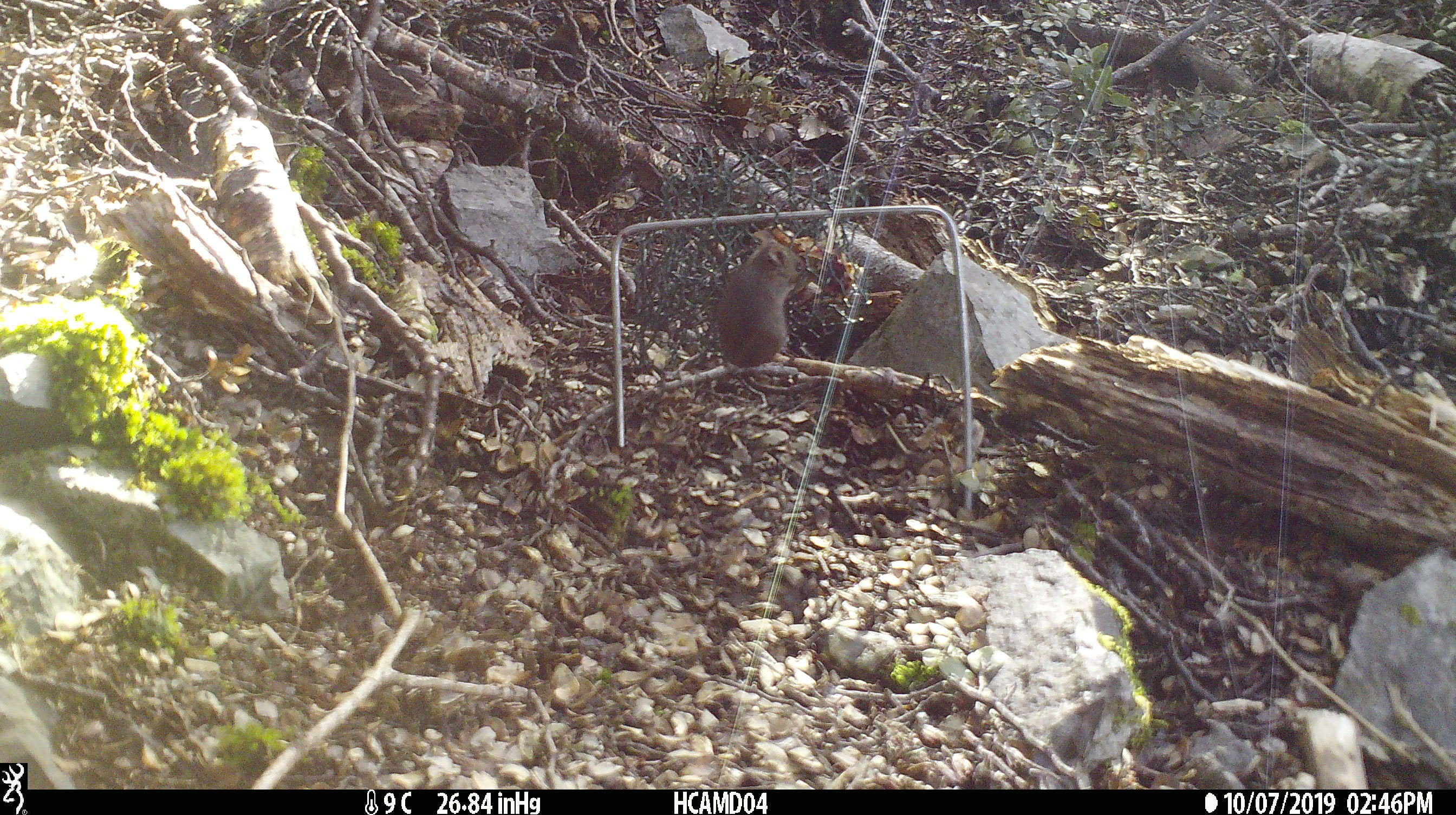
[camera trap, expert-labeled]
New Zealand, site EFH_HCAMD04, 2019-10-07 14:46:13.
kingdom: Animalia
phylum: Chordata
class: Mammalia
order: Rodentia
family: Muridae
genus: Mus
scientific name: Mus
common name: mouse